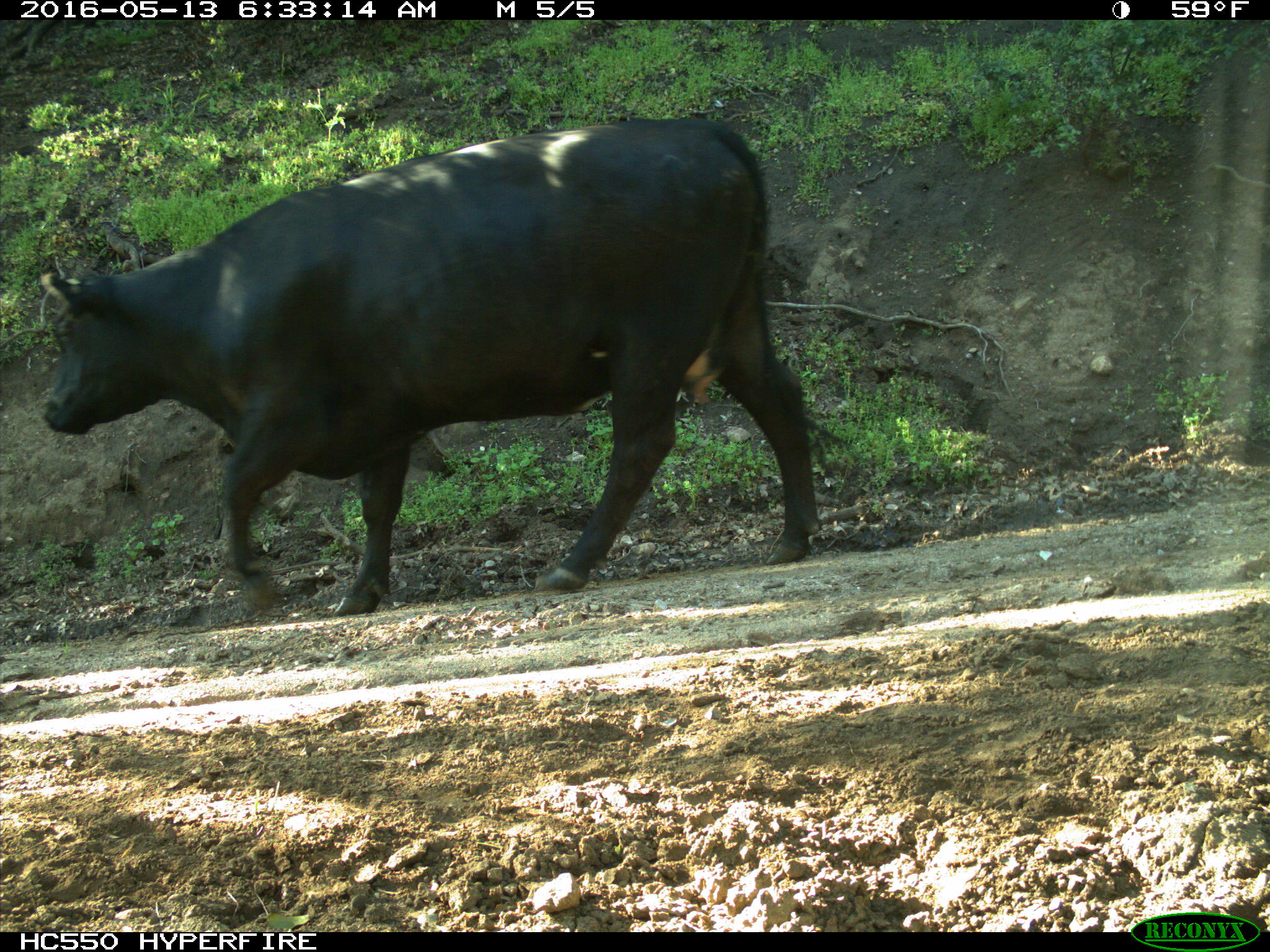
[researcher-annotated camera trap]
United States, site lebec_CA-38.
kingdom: Animalia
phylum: Chordata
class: Mammalia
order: Artiodactyla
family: Bovidae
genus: Bos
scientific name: Bos taurus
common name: domestic cow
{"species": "Bos taurus (domestic cow)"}